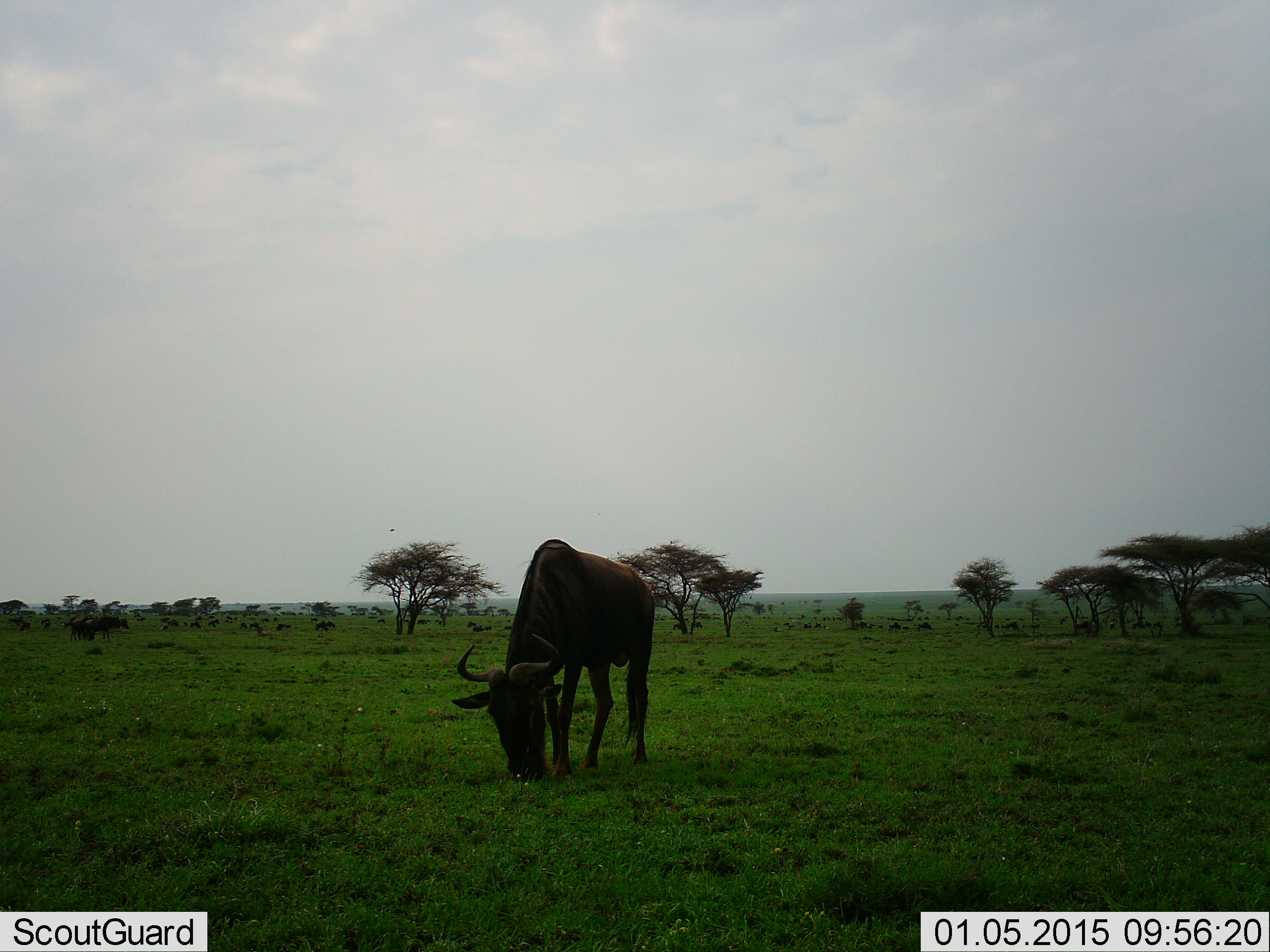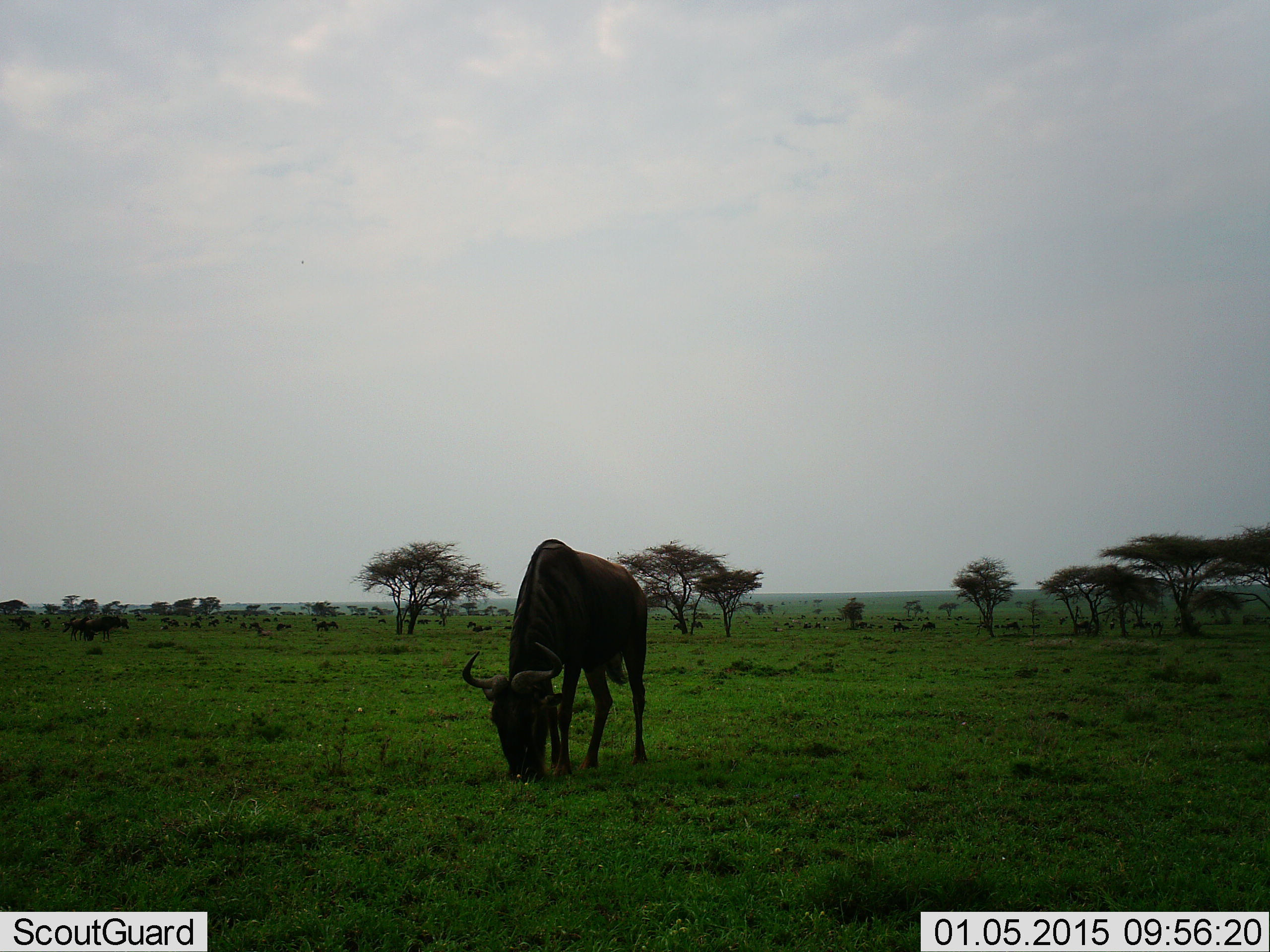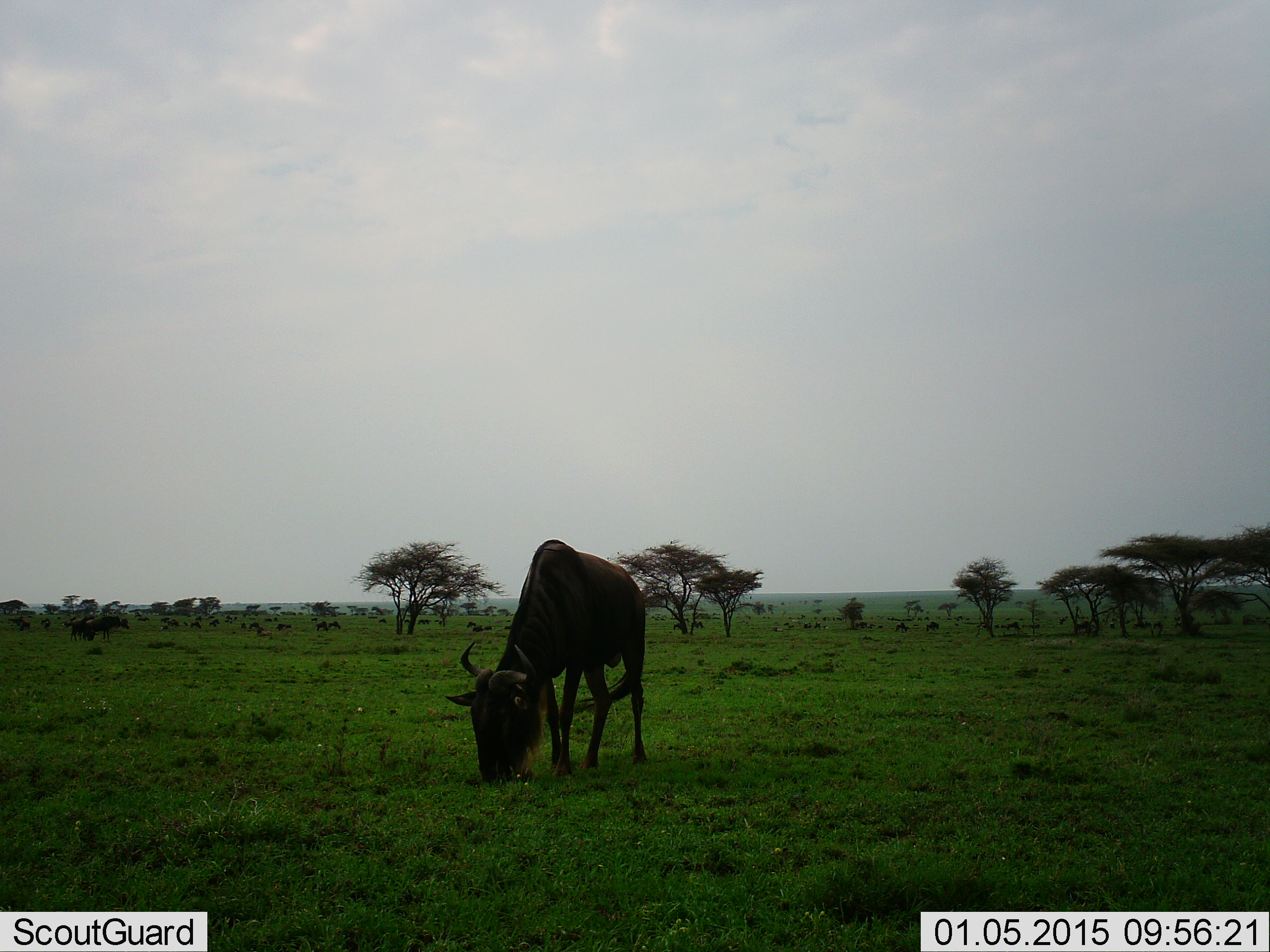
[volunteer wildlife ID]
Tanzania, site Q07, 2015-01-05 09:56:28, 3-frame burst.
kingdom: Animalia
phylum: Chordata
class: Mammalia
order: Artiodactyla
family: Bovidae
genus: Connochaetes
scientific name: Connochaetes taurinus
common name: blue wildebeest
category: wildebeest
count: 11-50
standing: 40%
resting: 10%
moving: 30%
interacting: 0%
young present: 0%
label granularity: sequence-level